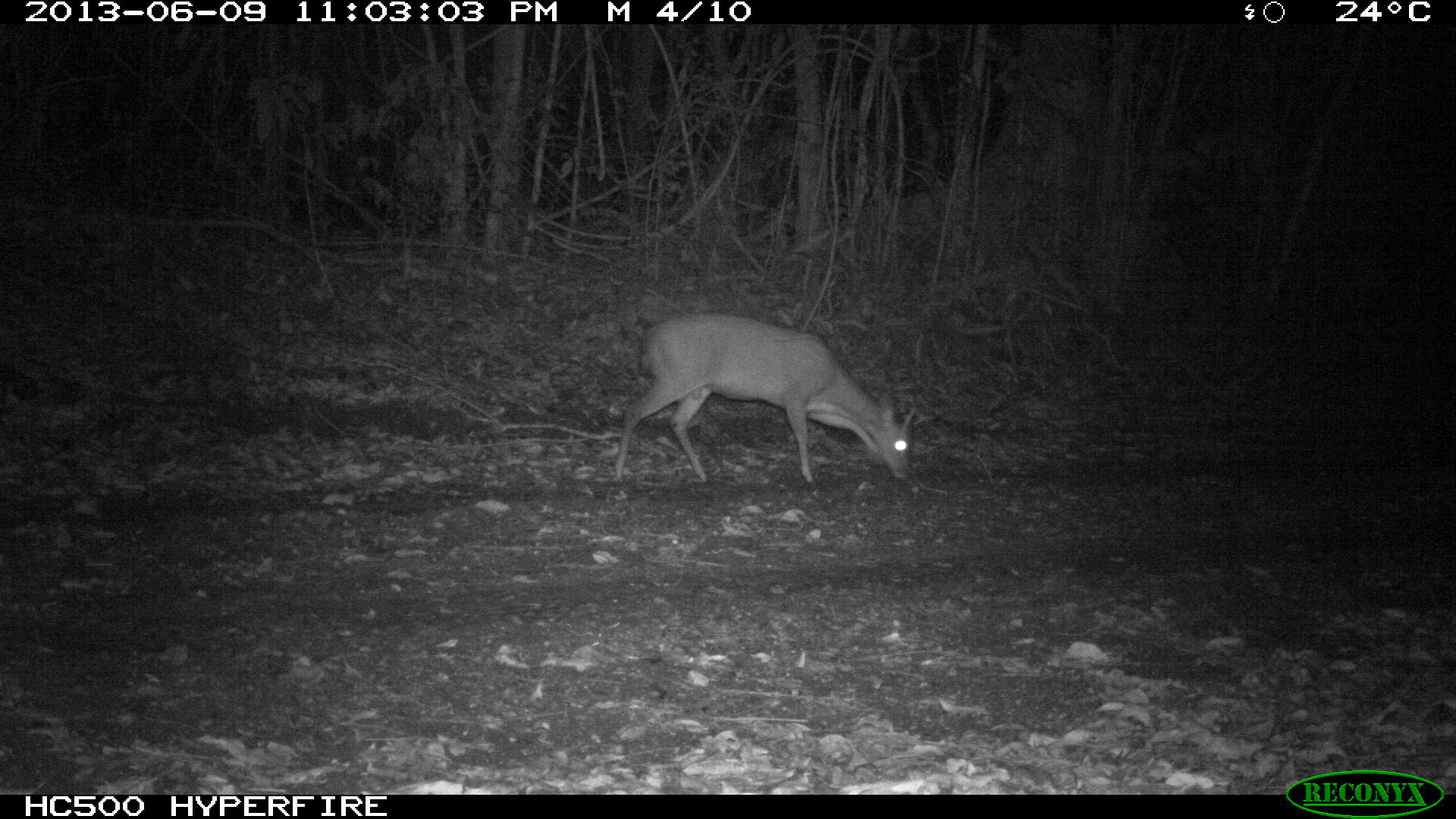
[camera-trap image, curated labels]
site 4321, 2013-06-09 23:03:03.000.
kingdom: Animalia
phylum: Chordata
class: Mammalia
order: Artiodactyla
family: Cervidae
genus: Mazama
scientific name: Mazama temama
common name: central american red brocket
Mazama temama (central american red brocket), count 1, sex male.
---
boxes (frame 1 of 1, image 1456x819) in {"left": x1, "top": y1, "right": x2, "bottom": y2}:
mazama temama: {"left": 614, "top": 310, "right": 913, "bottom": 482}